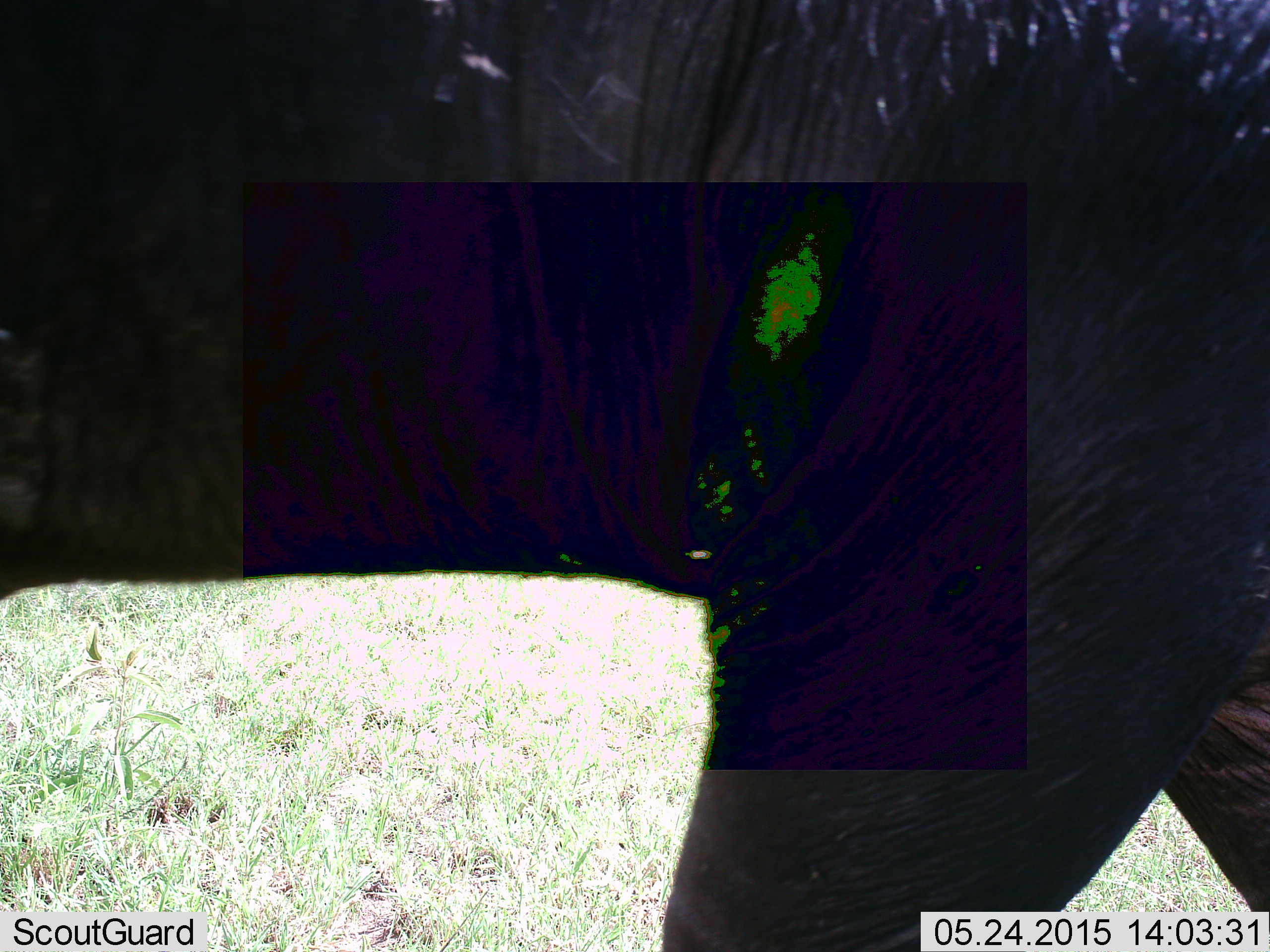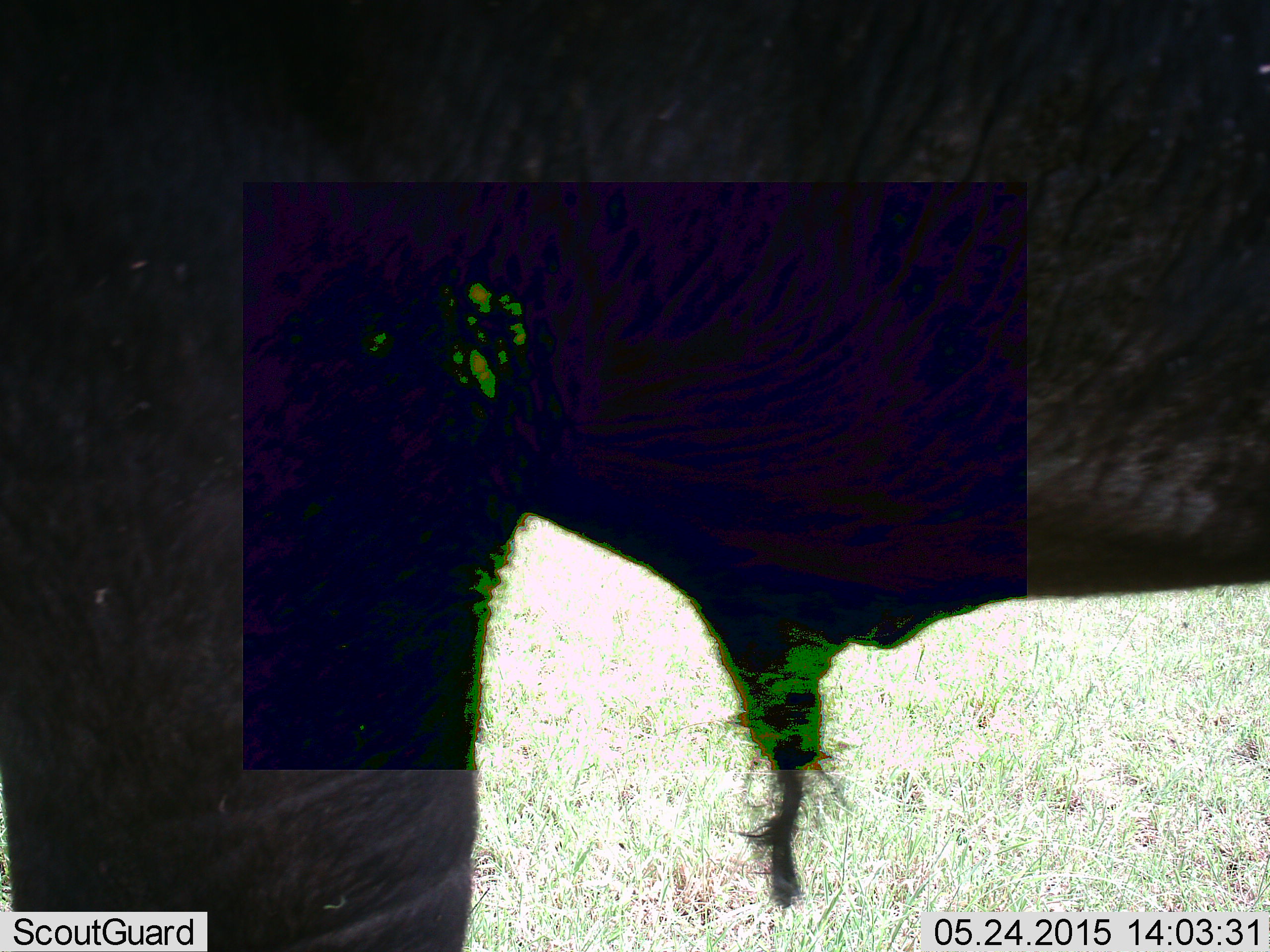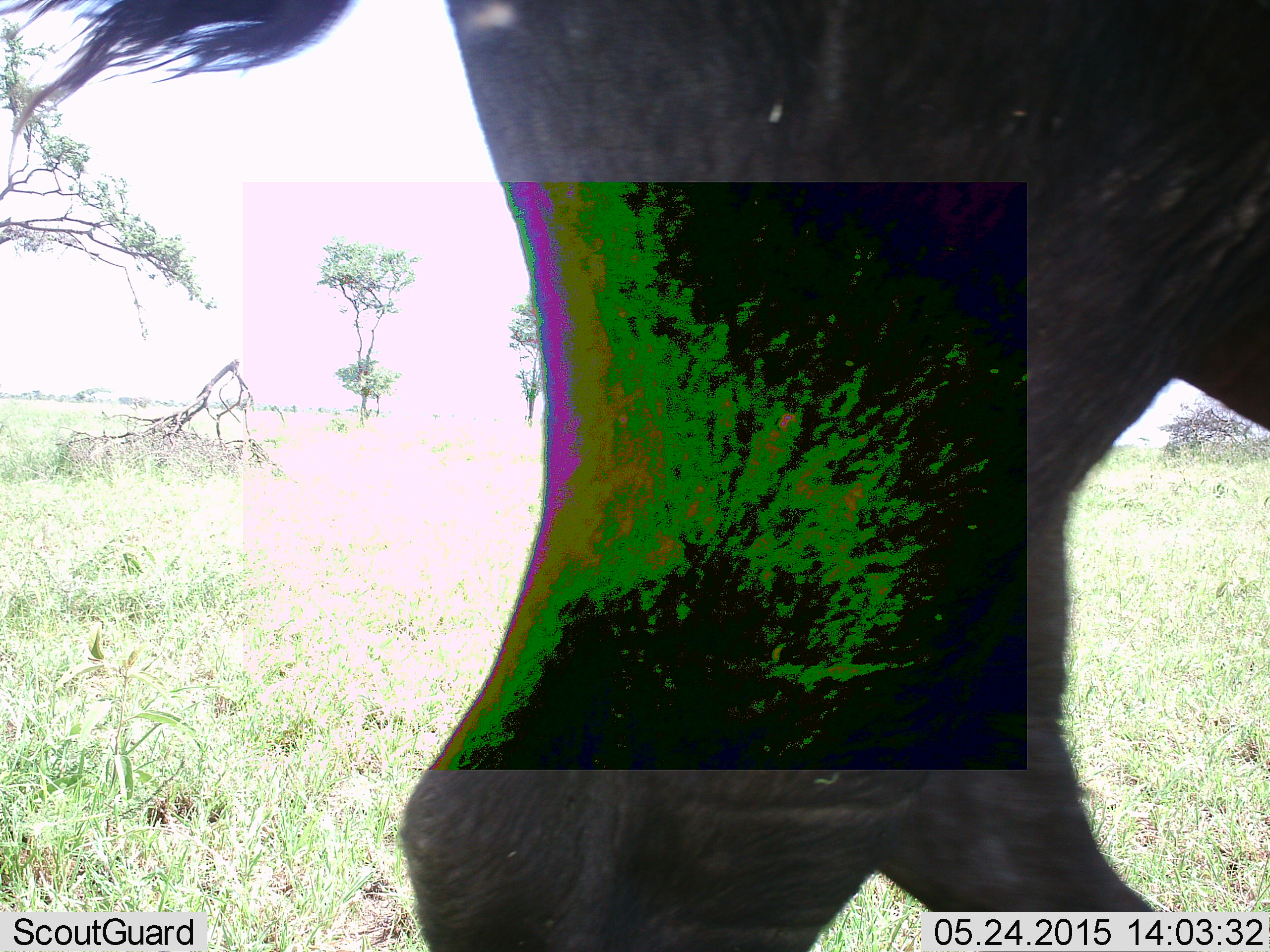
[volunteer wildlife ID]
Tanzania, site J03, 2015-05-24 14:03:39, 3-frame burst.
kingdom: Animalia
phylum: Chordata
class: Mammalia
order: Artiodactyla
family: Bovidae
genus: Connochaetes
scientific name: Connochaetes taurinus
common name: blue wildebeest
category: wildebeest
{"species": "wildebeest (blue wildebeest) (Connochaetes taurinus)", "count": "1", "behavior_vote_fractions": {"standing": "10%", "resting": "0%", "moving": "90%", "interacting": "0%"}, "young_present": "0%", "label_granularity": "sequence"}